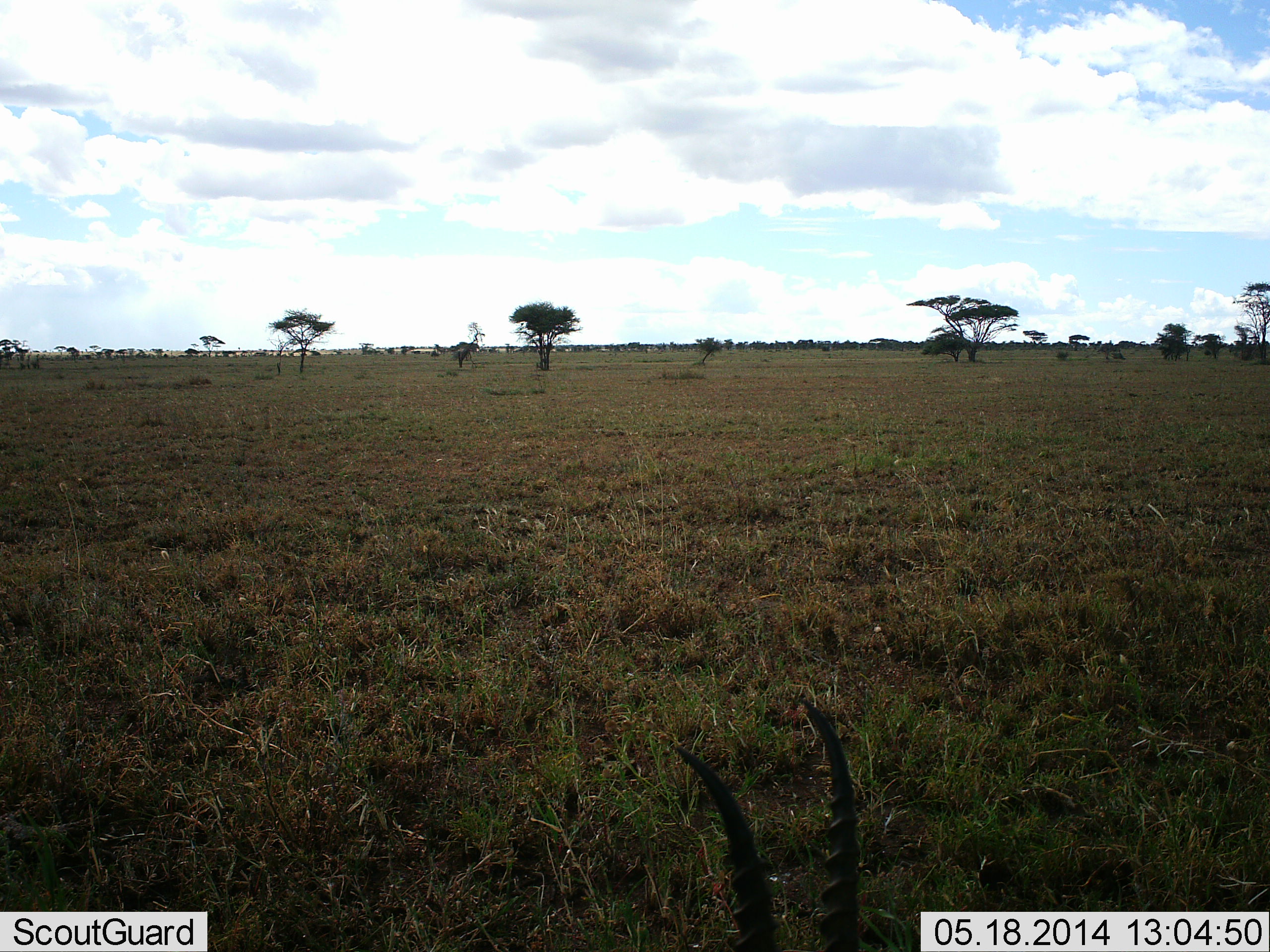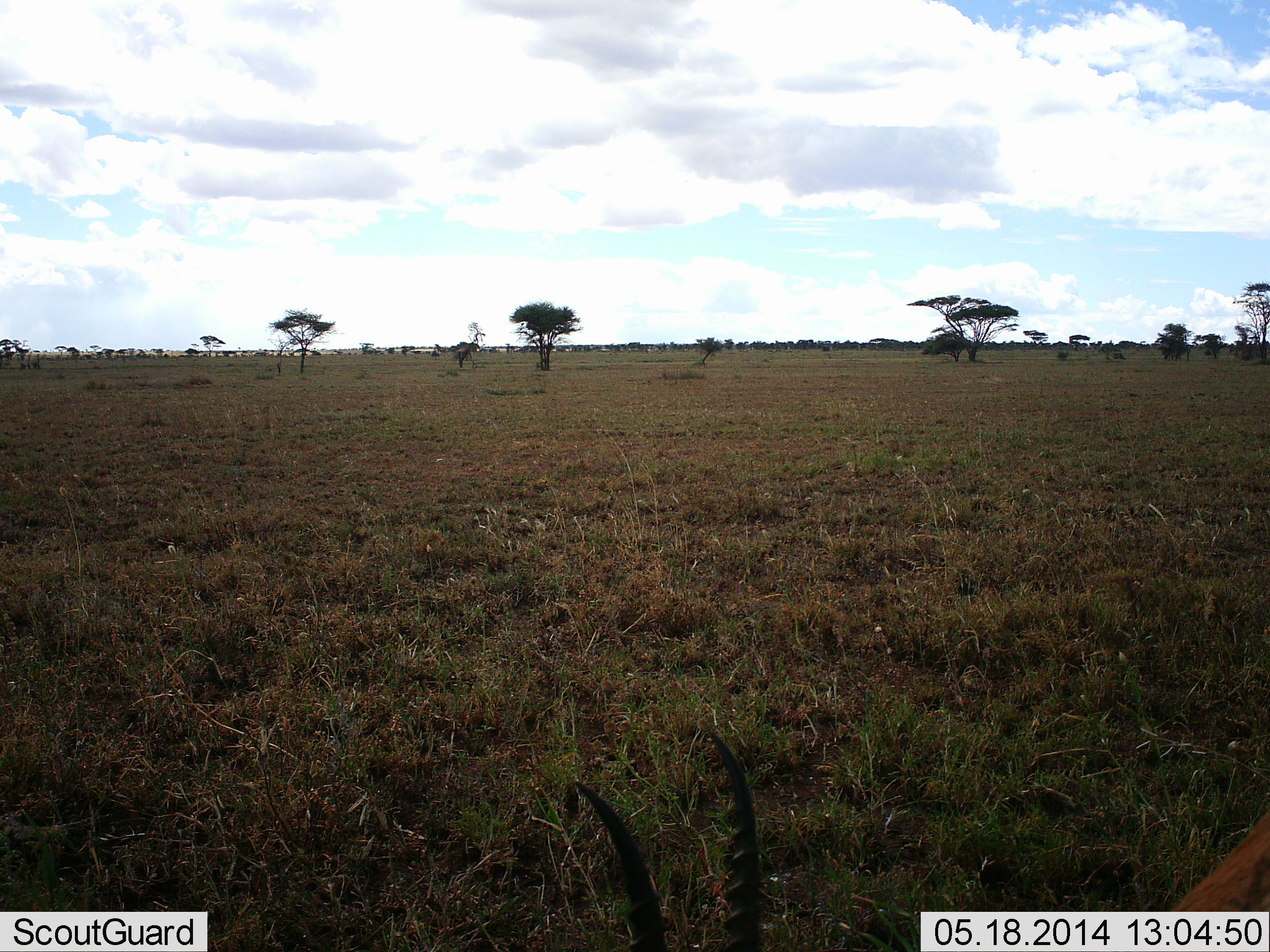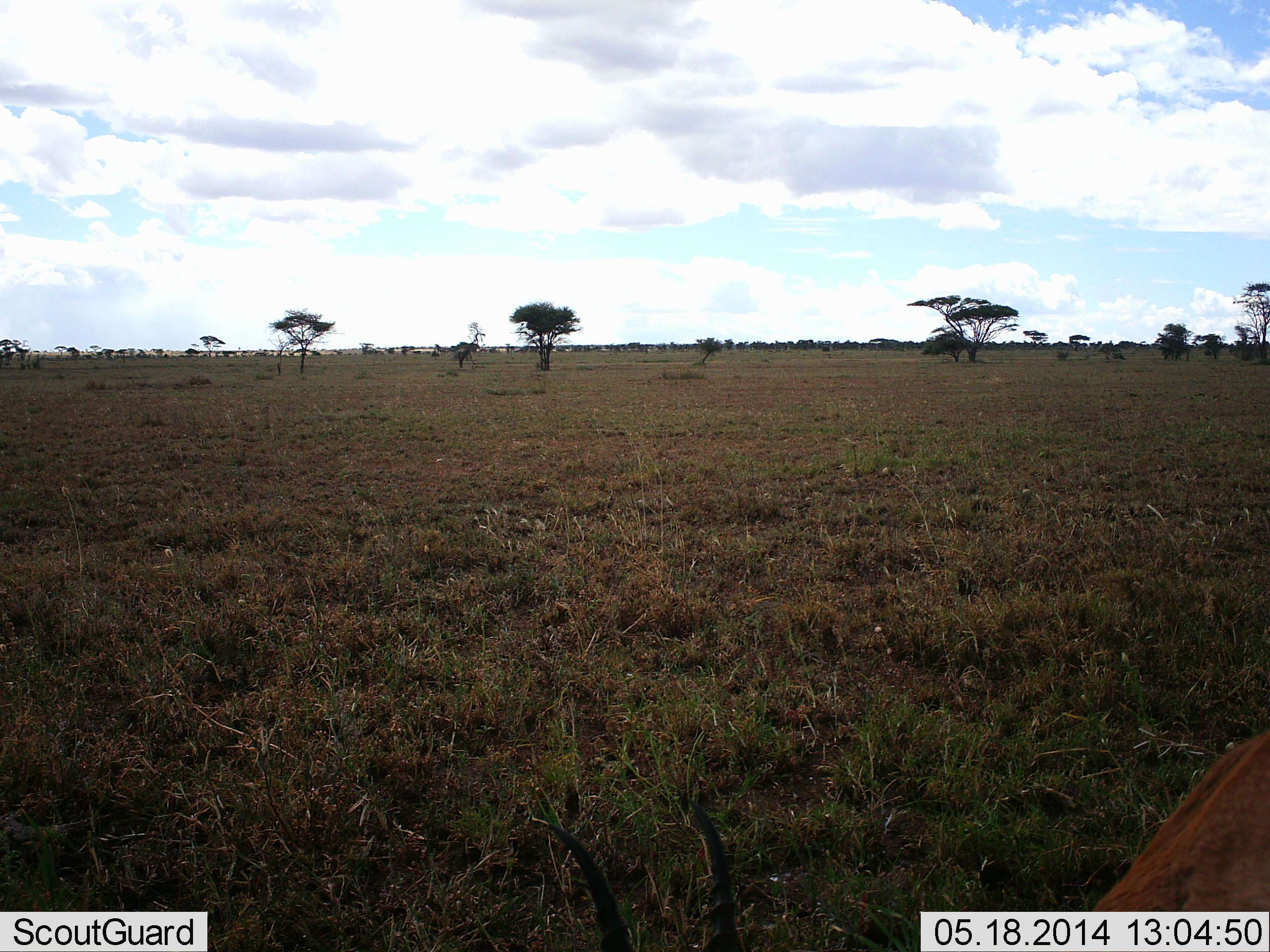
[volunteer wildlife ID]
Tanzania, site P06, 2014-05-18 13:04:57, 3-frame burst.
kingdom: Animalia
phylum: Chordata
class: Mammalia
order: Artiodactyla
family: Bovidae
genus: Eudorcas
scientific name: Eudorcas thomsonii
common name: thomson's gazelle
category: gazellethomsons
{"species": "gazellethomsons (thomson's gazelle) (Eudorcas thomsonii)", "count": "1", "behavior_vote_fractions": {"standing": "0%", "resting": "0%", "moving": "33%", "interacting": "0%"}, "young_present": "0%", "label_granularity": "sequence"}